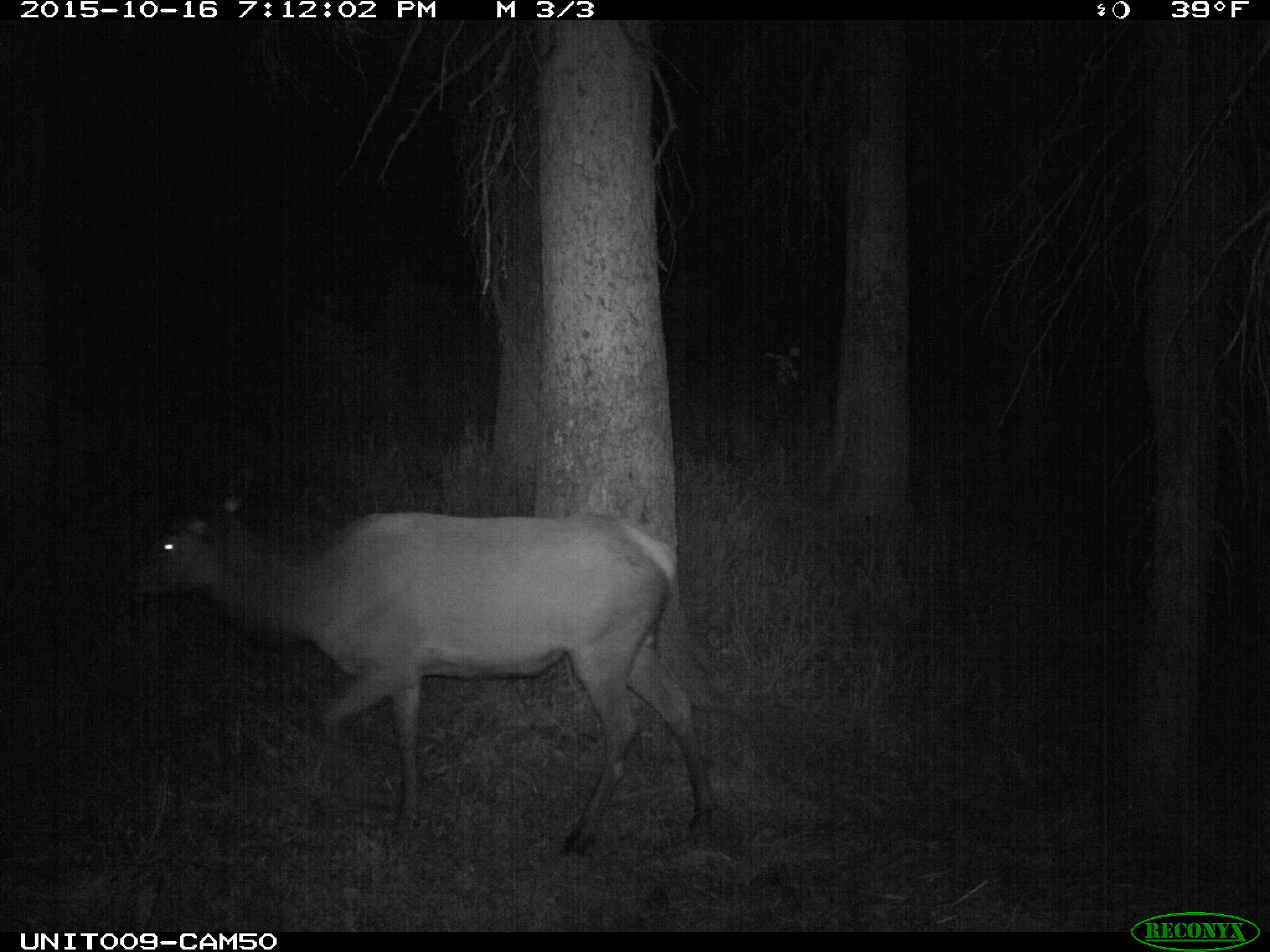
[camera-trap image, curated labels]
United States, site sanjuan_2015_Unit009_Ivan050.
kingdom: Animalia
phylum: Chordata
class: Mammalia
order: Artiodactyla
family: Cervidae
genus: Cervus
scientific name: Cervus elaphus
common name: red deer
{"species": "Cervus elaphus (red deer)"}